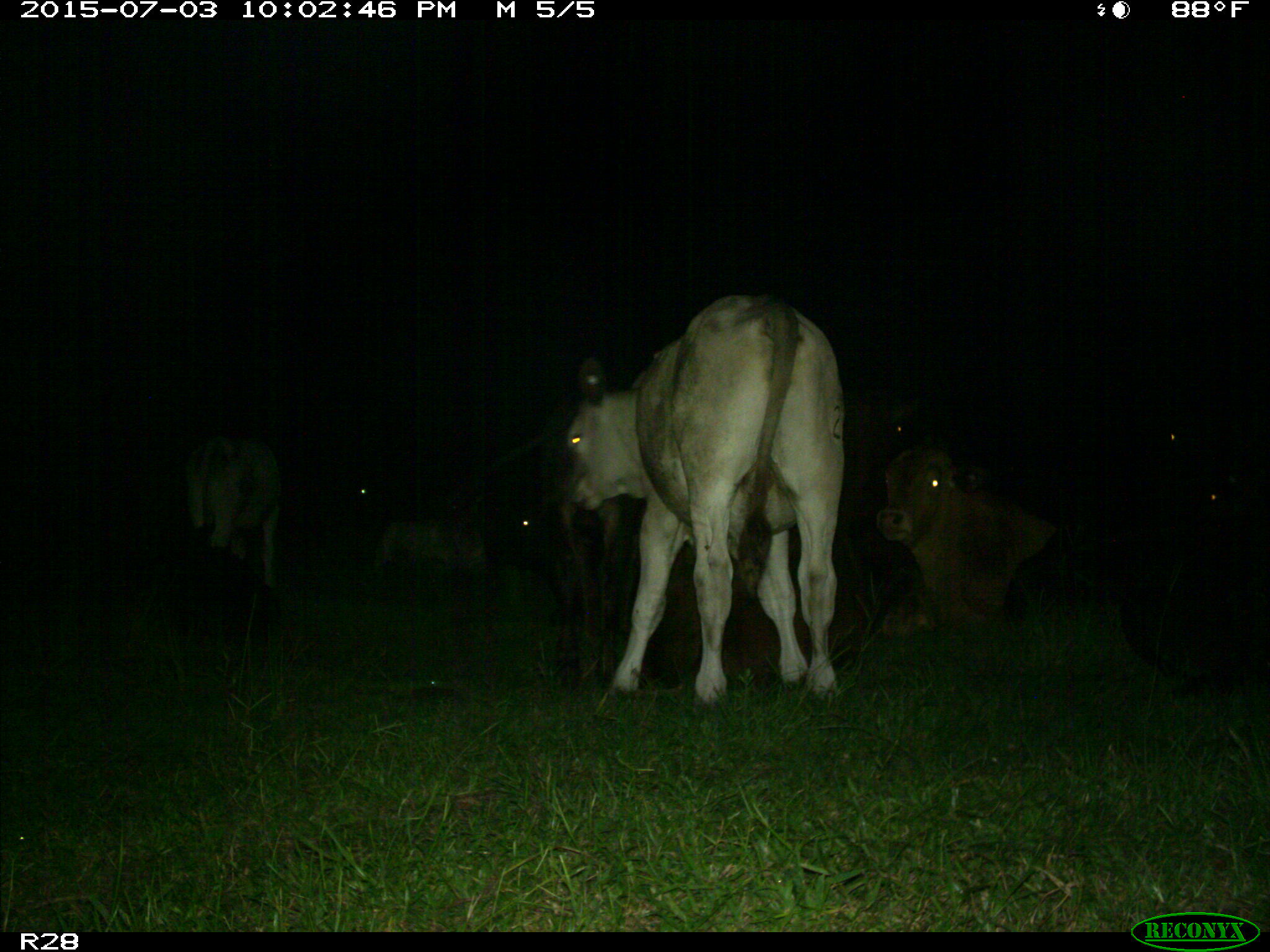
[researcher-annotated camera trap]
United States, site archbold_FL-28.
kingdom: Animalia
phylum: Chordata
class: Mammalia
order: Artiodactyla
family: Bovidae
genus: Bos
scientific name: Bos taurus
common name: domestic cow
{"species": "Bos taurus (domestic cow)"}